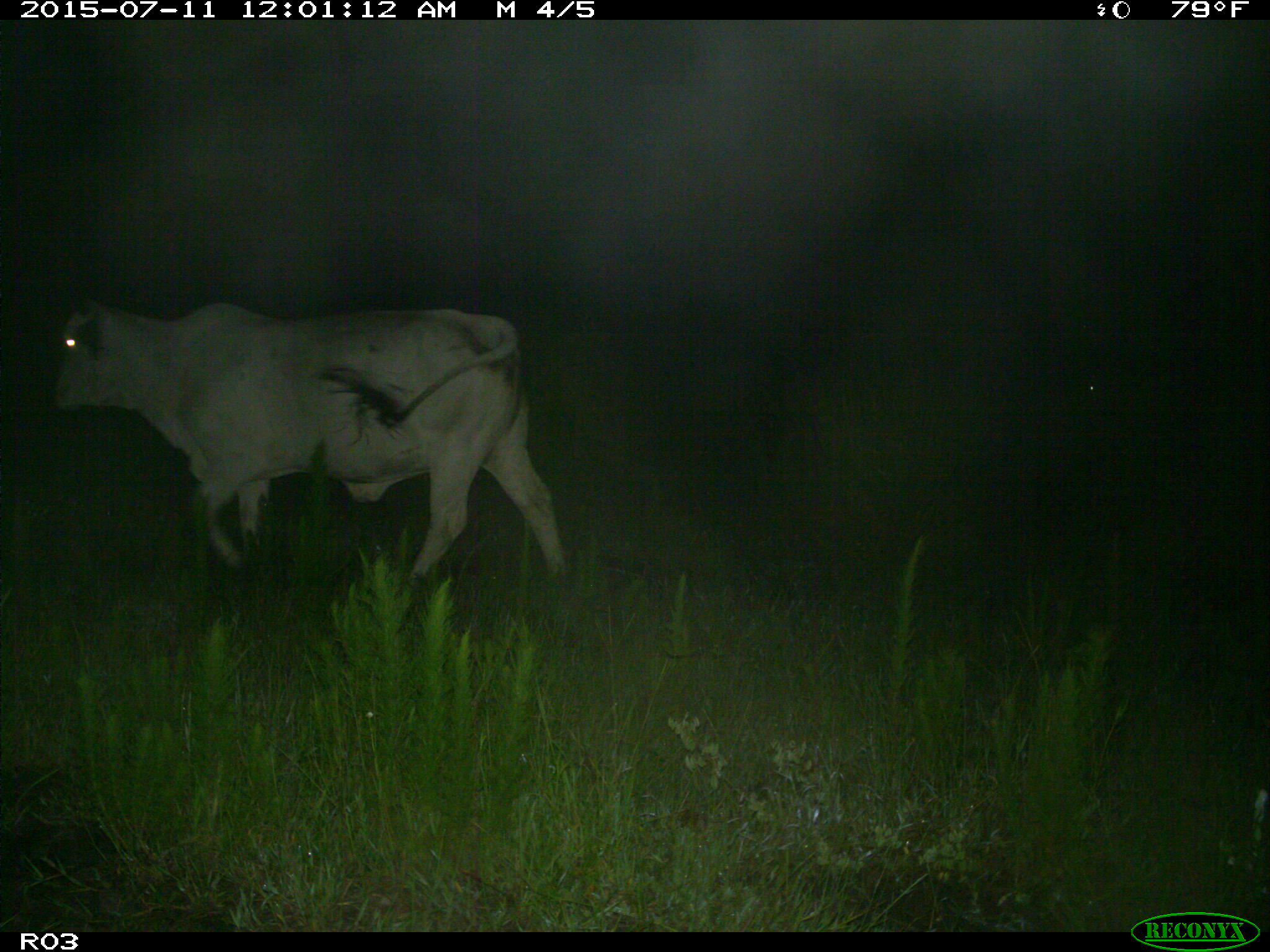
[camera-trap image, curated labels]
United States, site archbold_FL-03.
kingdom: Animalia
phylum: Chordata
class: Mammalia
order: Artiodactyla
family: Bovidae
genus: Bos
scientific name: Bos taurus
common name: domestic cow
Bos taurus (domestic cow).